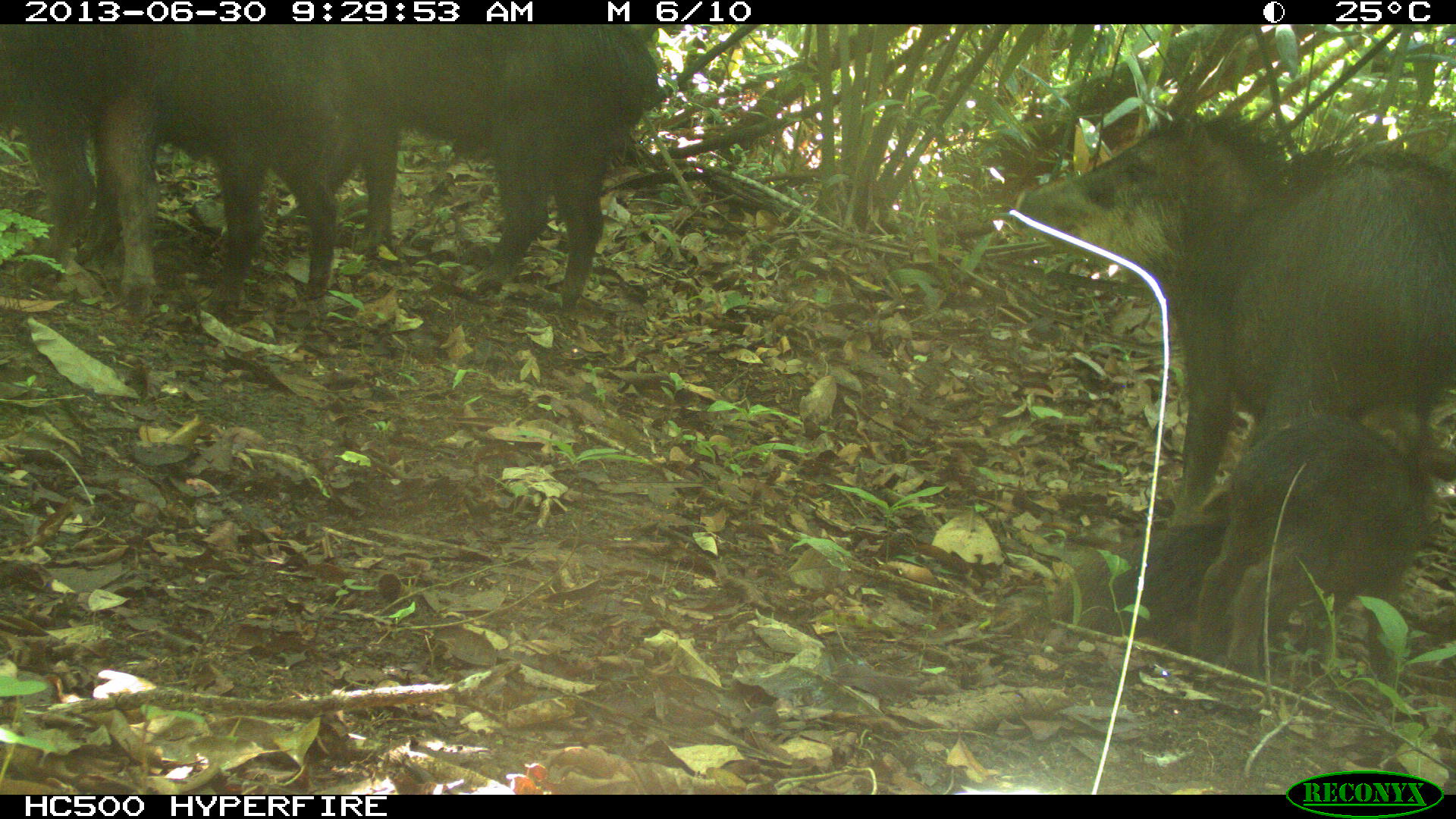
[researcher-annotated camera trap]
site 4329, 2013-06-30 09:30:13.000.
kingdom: Animalia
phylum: Chordata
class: Mammalia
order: Artiodactyla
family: Tayassuidae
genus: Tayassu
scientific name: Tayassu pecari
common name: white-lipped peccary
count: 5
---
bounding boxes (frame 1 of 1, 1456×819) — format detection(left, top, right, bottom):
tayassu pecari: detection(1015, 105, 1456, 523); detection(0, 20, 369, 319); detection(332, 23, 667, 308); detection(1192, 413, 1454, 681)